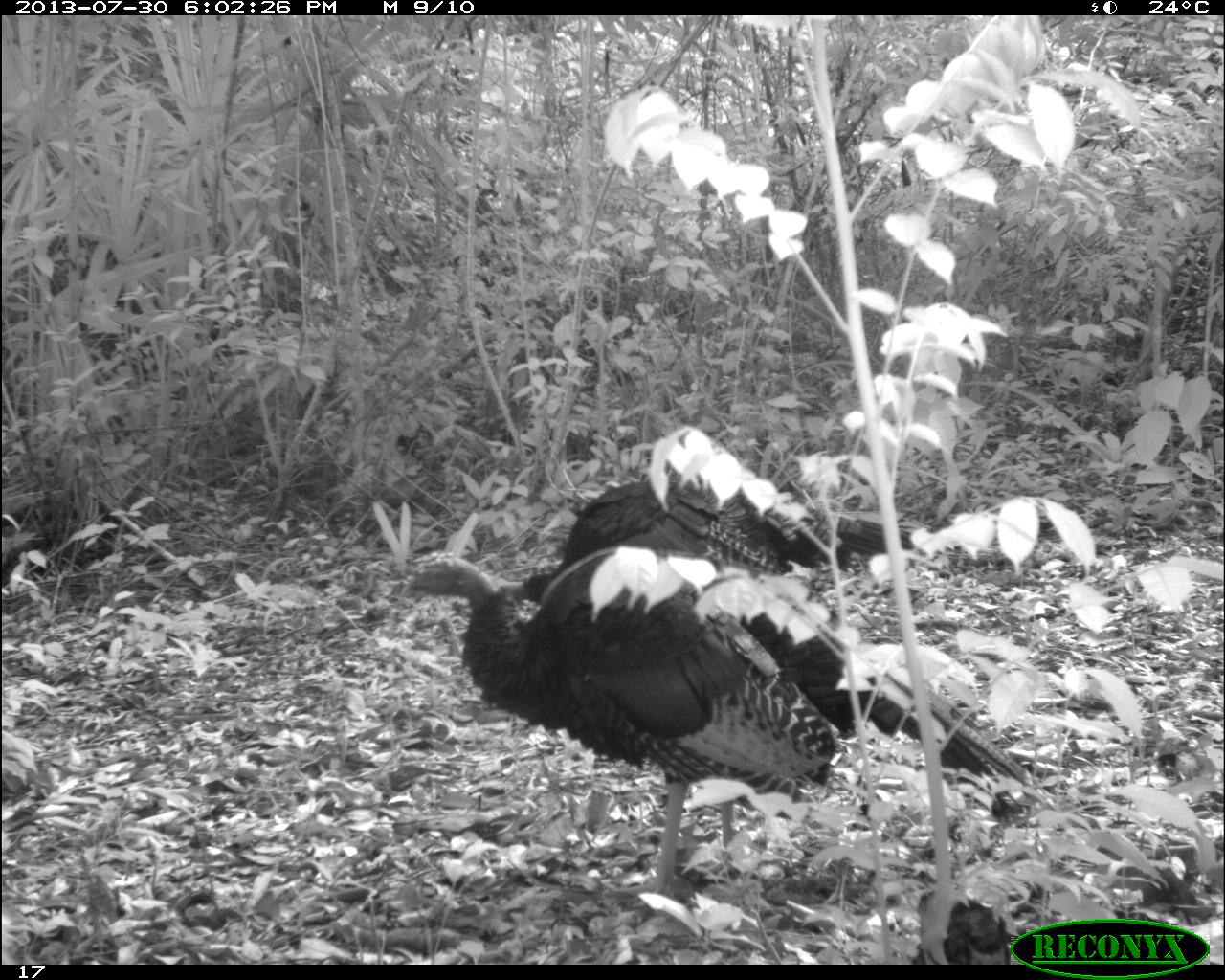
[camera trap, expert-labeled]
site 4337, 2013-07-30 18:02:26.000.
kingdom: Animalia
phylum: Chordata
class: Aves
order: Galliformes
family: Phasianidae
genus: Meleagris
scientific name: Meleagris ocellata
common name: ocellated turkey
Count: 2.